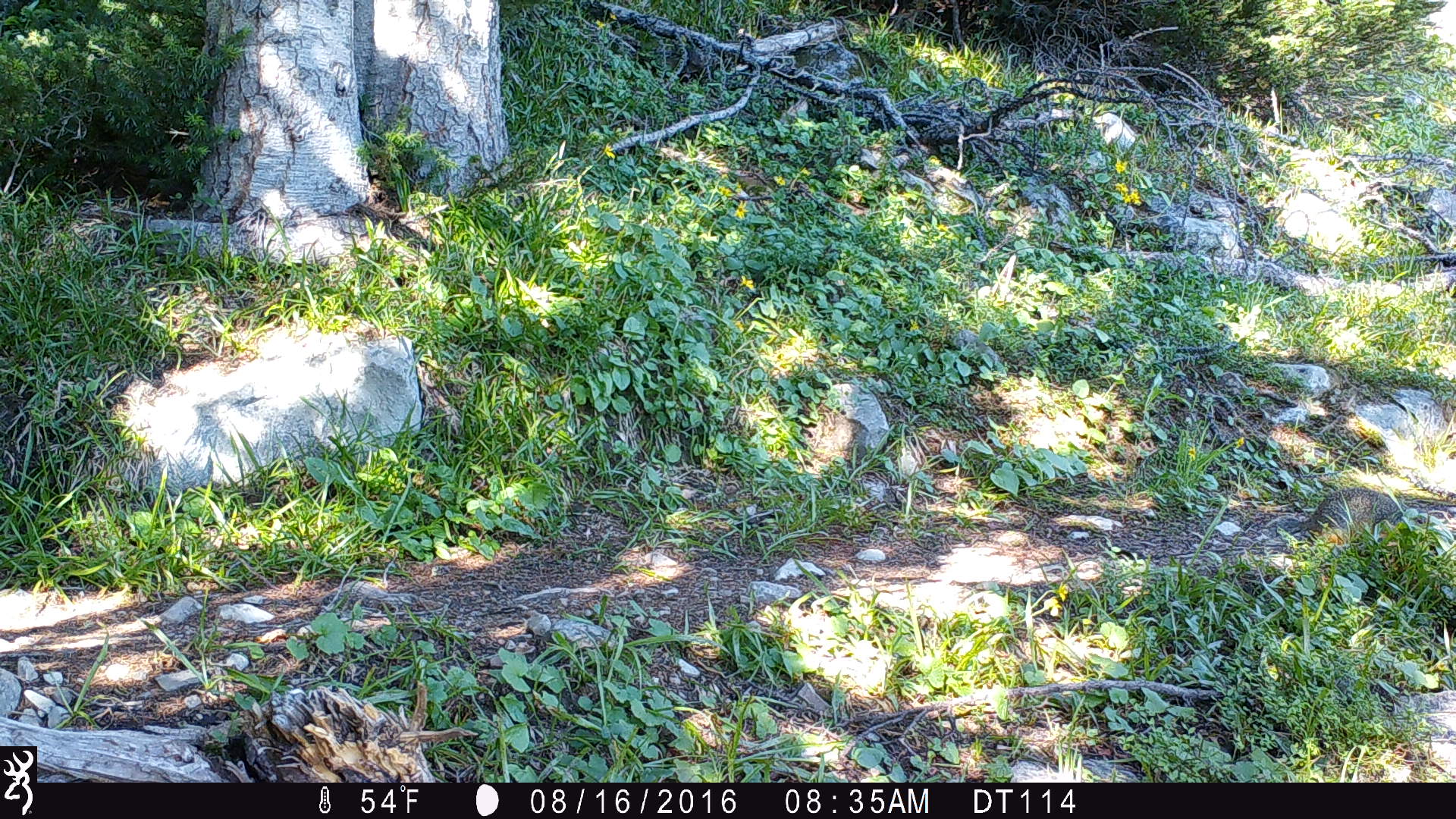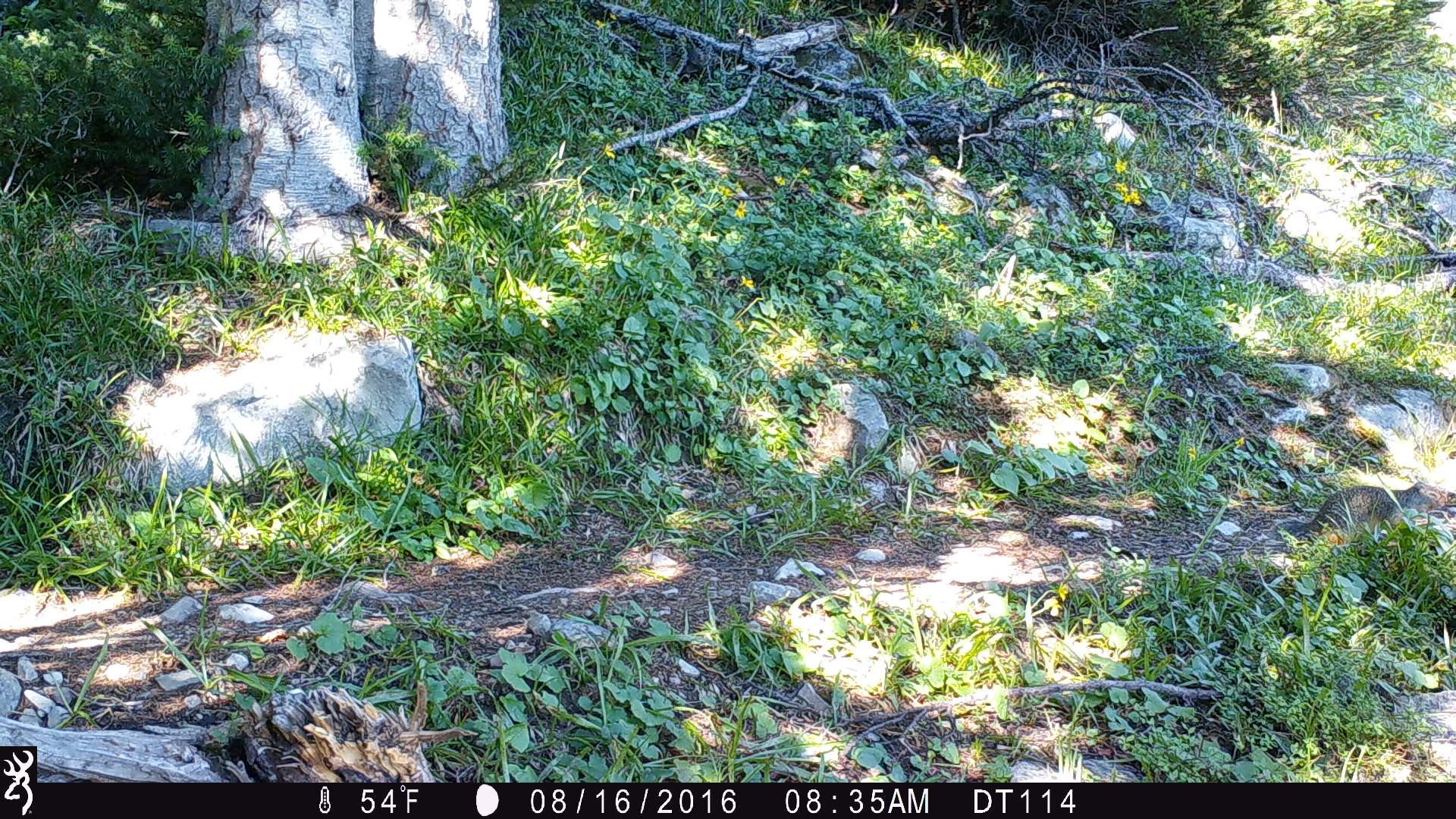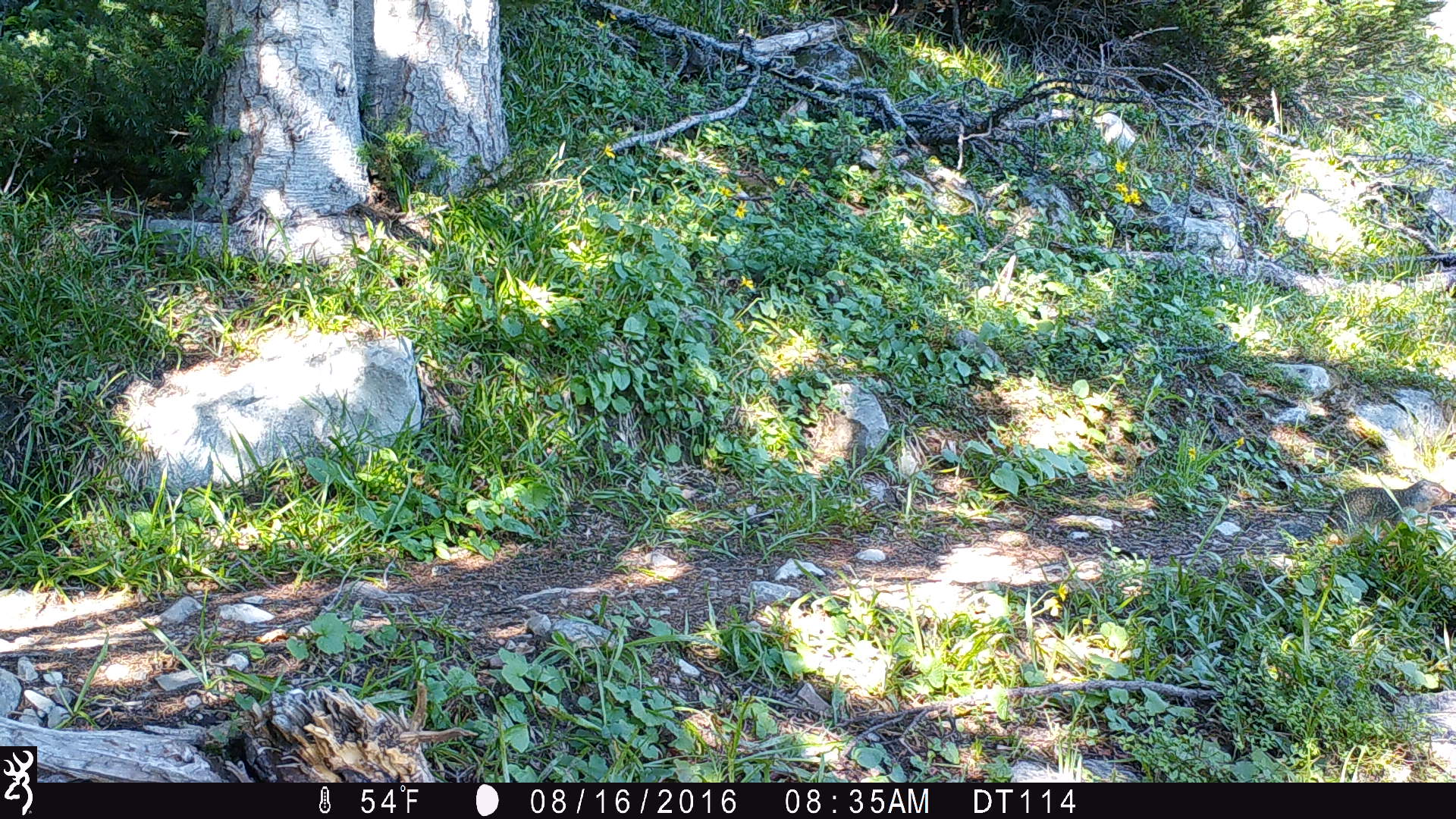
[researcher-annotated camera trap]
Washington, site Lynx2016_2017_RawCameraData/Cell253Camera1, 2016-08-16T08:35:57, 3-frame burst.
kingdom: Animalia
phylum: Chordata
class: Mammalia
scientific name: Mammalia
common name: small mammal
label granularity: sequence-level